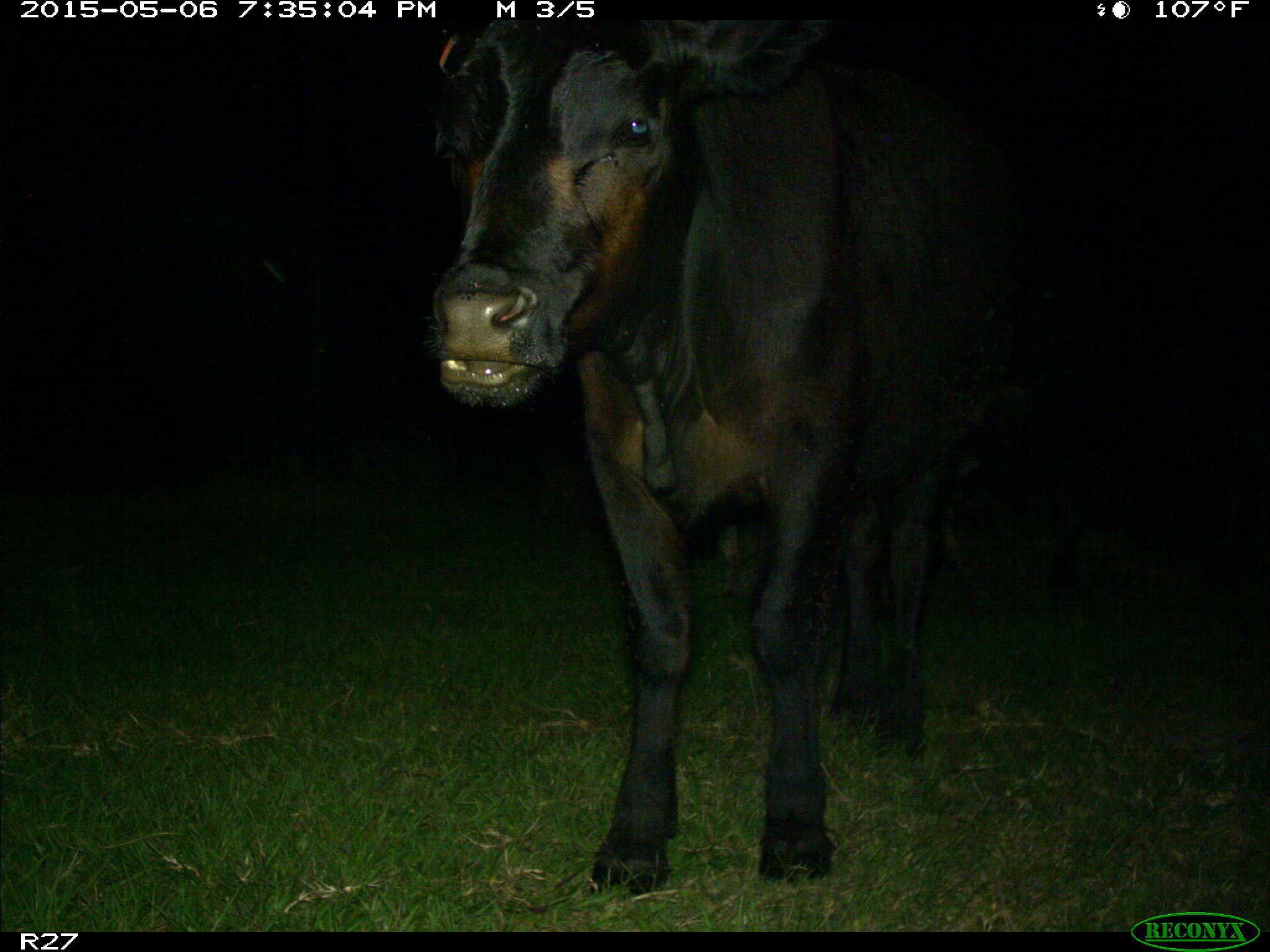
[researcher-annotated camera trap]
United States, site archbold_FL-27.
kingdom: Animalia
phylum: Chordata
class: Mammalia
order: Artiodactyla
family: Bovidae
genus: Bos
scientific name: Bos taurus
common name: domestic cow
Bos taurus (domestic cow).